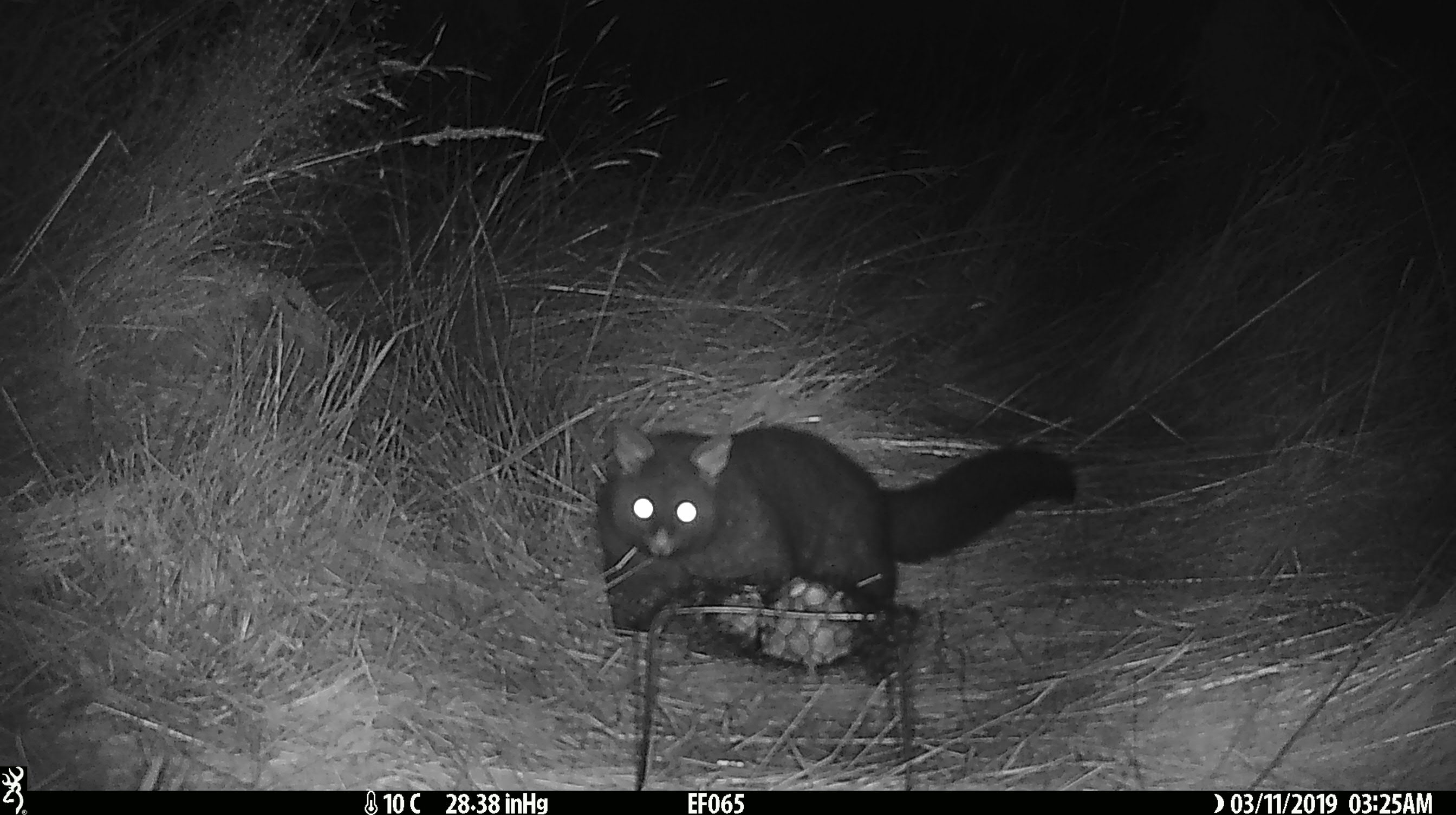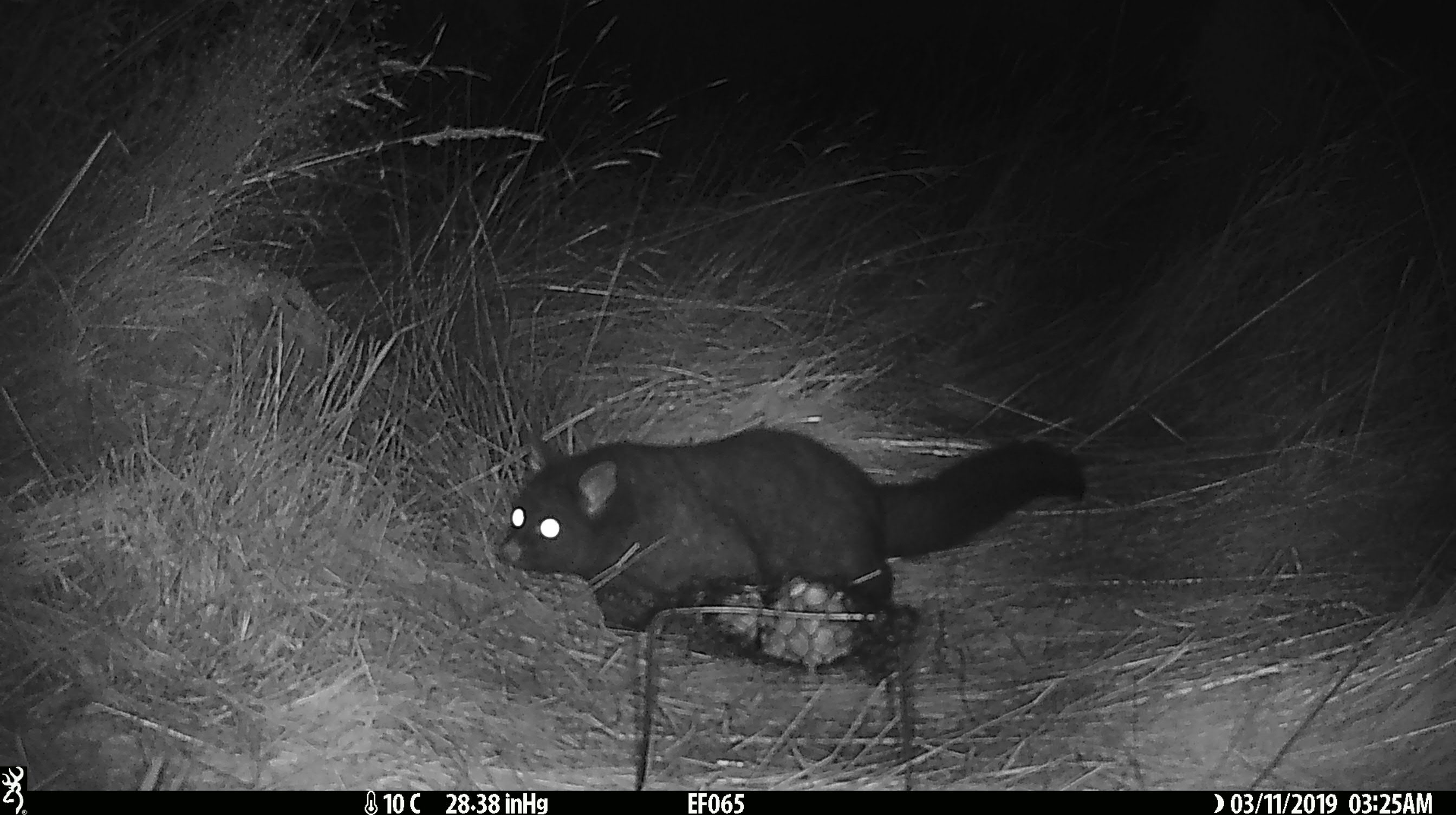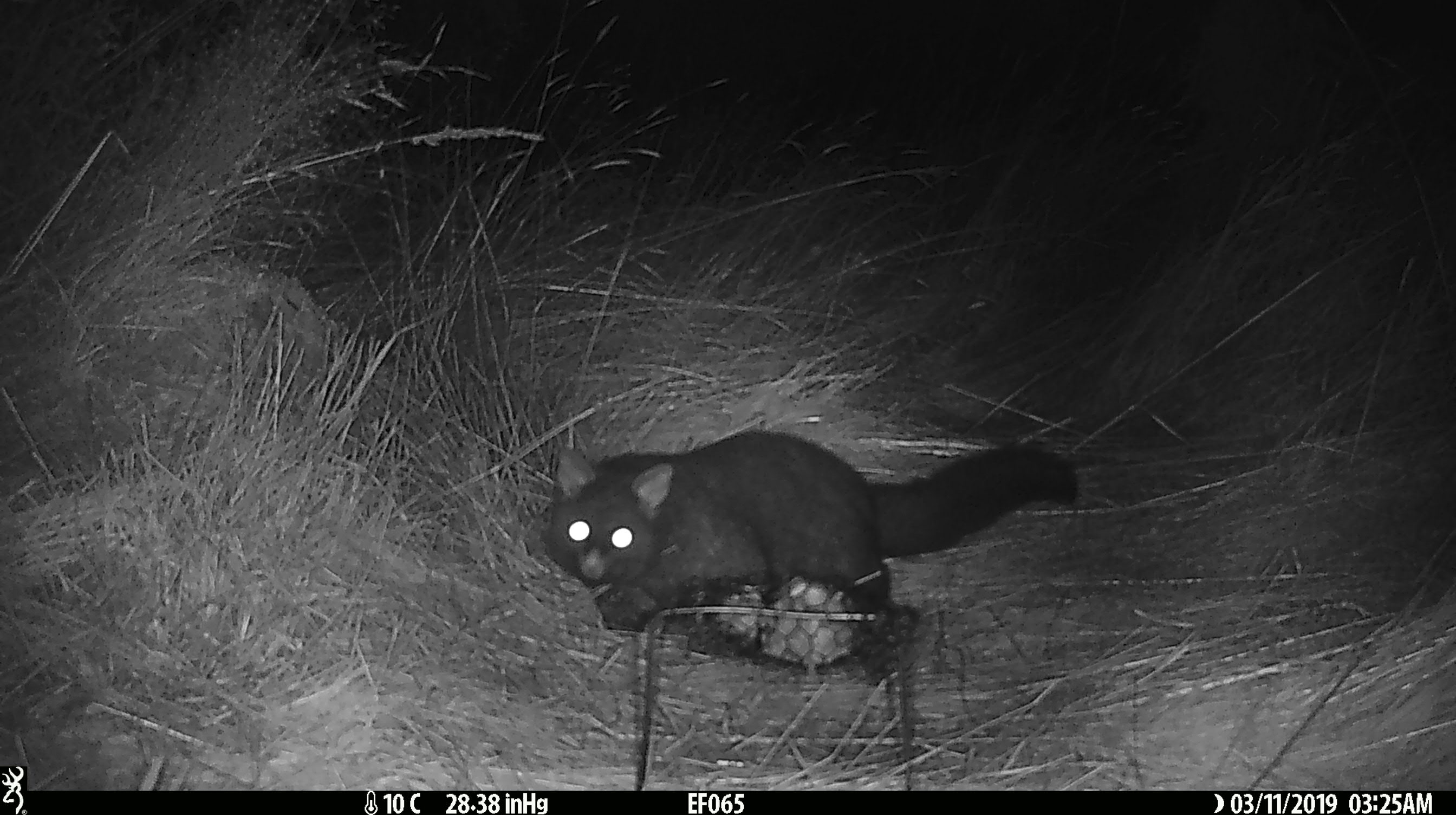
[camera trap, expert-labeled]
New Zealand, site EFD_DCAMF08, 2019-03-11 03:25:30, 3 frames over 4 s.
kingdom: Animalia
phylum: Chordata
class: Mammalia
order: Diprotodontia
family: Phalangeridae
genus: Trichosurus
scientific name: Trichosurus vulpecula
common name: common brushtail possum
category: possum